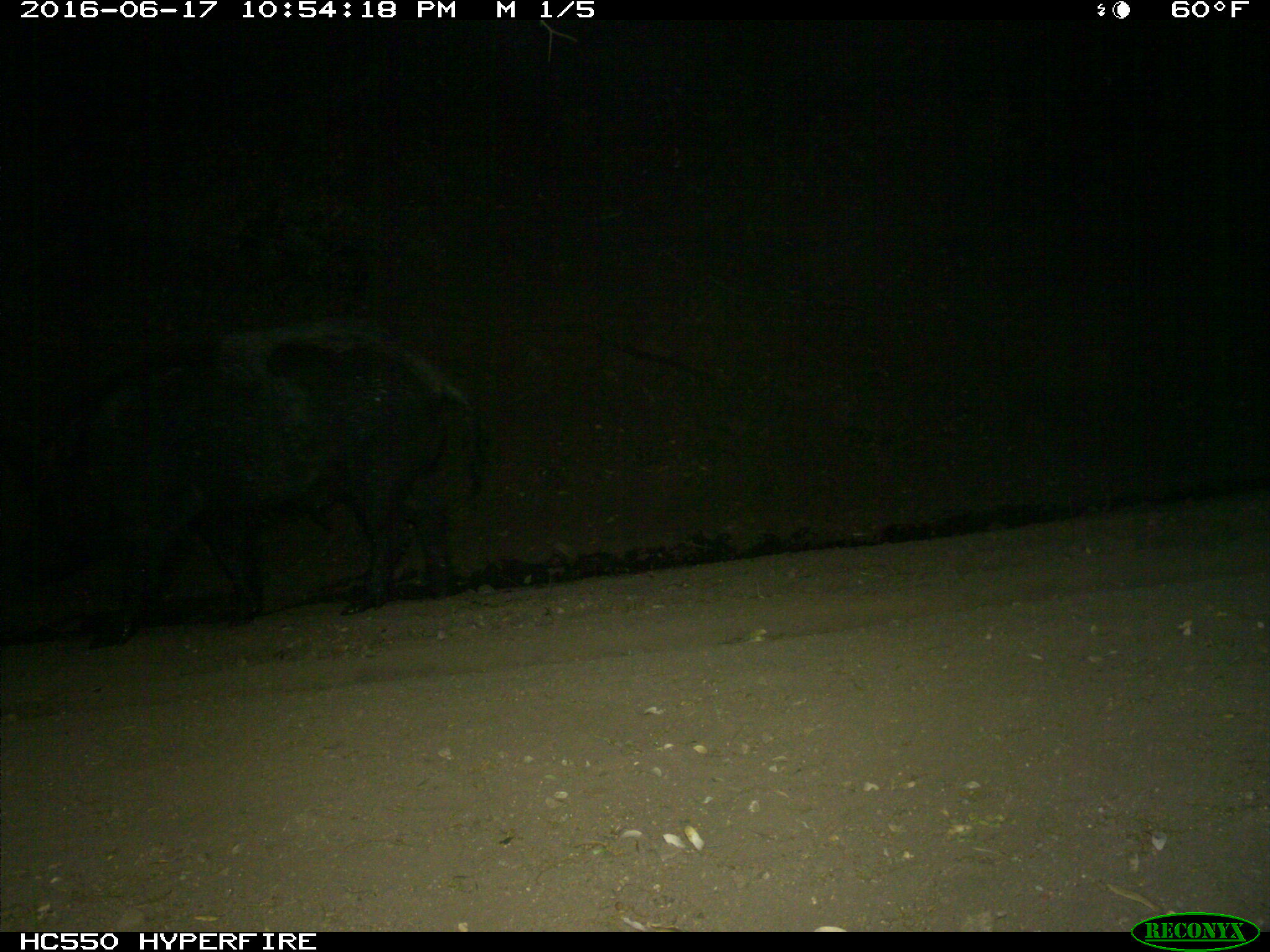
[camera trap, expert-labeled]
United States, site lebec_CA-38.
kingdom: Animalia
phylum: Chordata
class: Mammalia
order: Artiodactyla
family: Suidae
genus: Sus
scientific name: Sus scrofa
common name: wild boar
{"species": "Sus scrofa (wild boar)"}